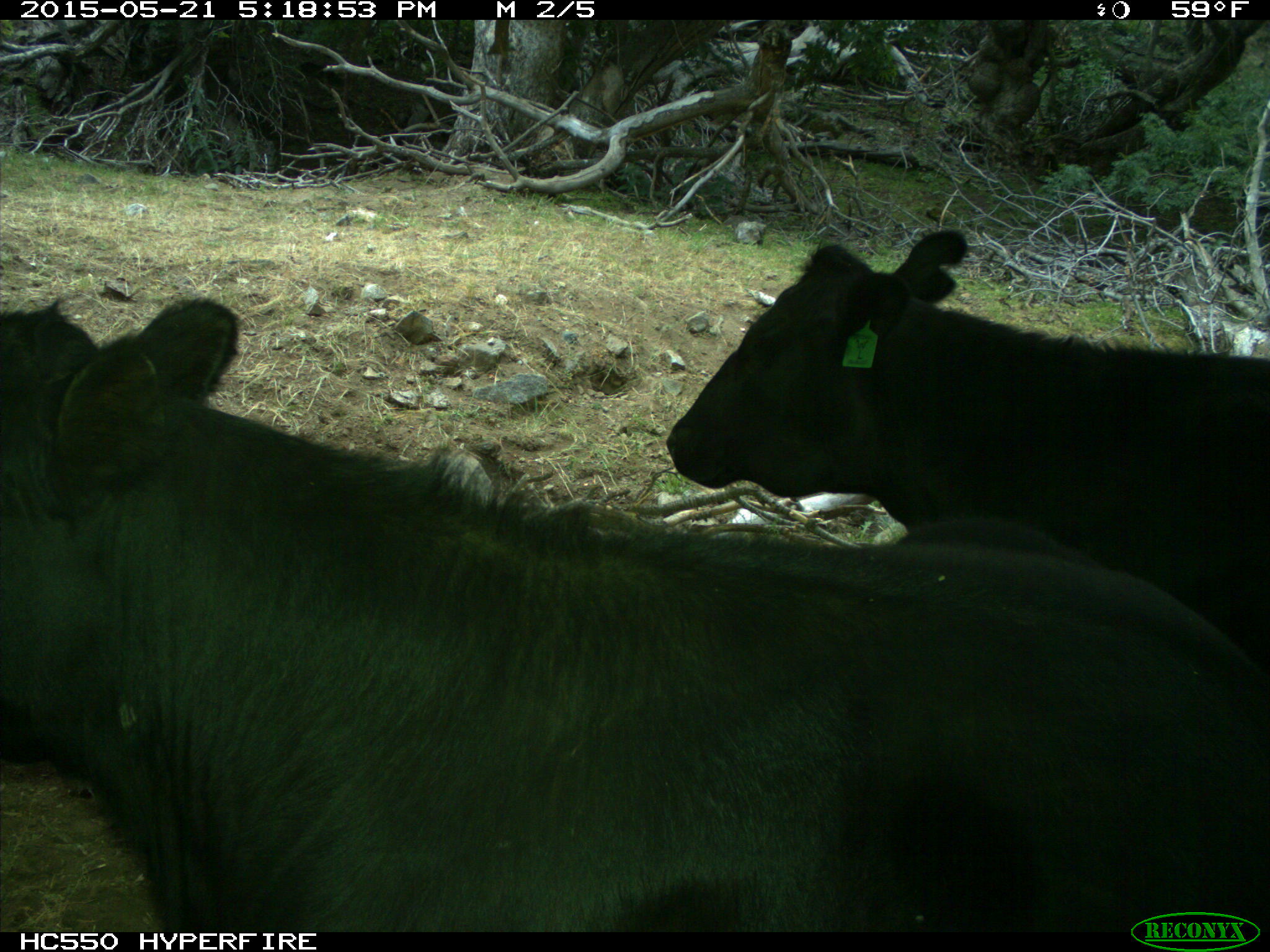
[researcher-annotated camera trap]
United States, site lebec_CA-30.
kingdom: Animalia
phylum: Chordata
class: Mammalia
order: Artiodactyla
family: Bovidae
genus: Bos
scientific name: Bos taurus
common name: domestic cow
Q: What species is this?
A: Bos taurus (domestic cow).